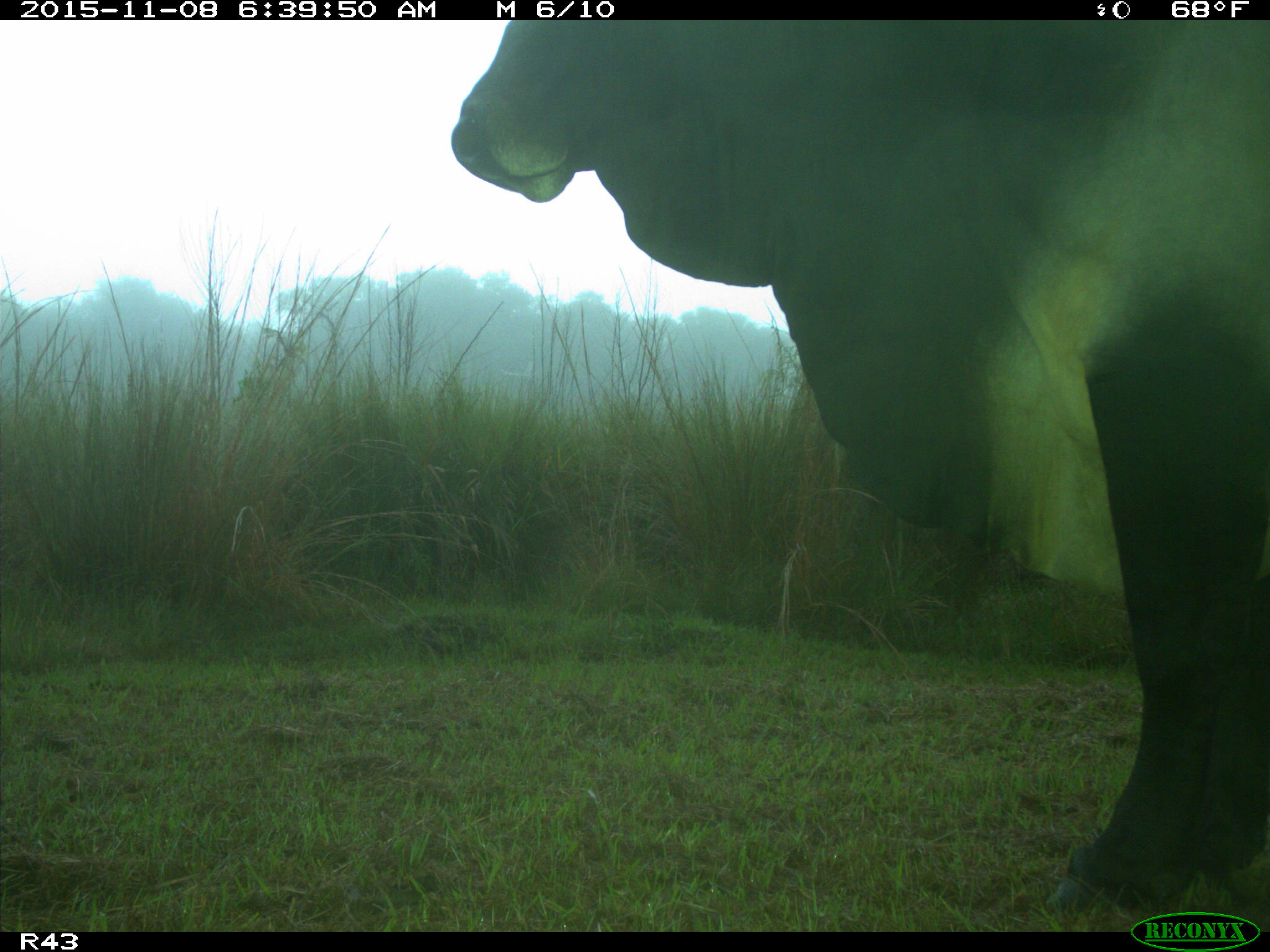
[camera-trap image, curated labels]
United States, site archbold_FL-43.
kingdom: Animalia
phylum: Chordata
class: Mammalia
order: Artiodactyla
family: Bovidae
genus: Bos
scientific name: Bos taurus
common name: domestic cow